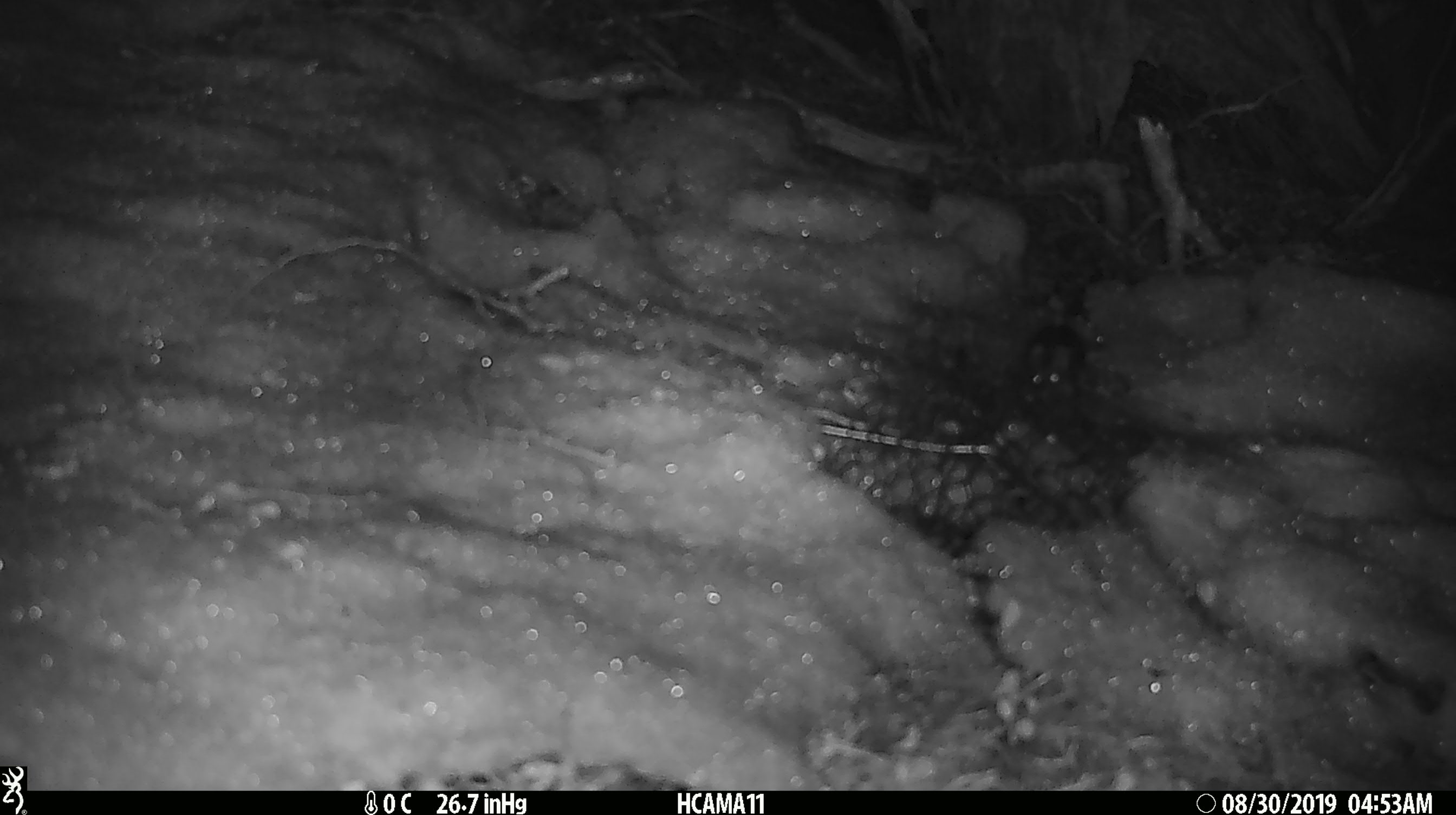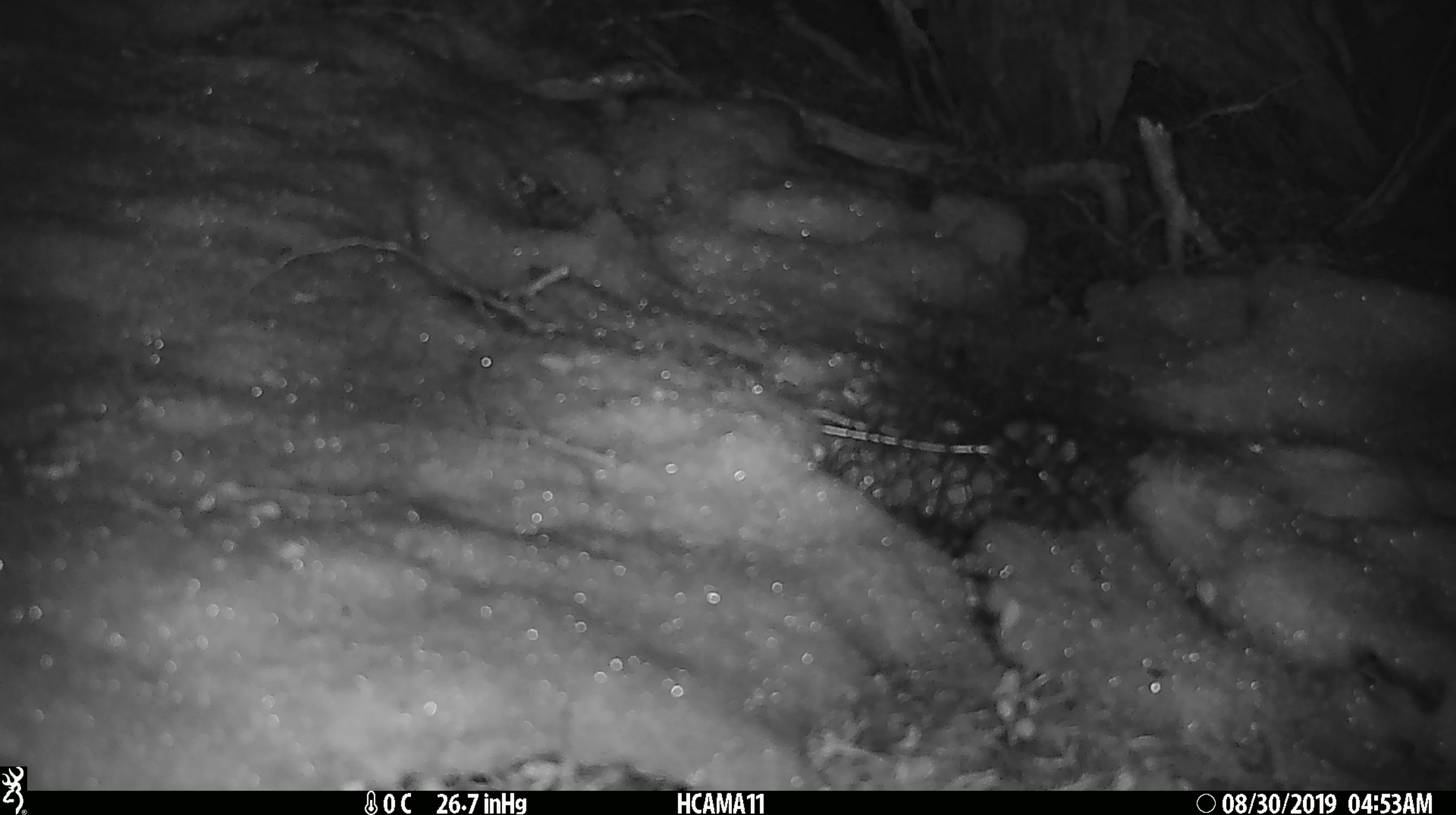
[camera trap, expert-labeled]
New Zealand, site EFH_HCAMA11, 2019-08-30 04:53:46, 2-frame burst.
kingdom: Animalia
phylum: Chordata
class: Mammalia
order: Rodentia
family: Muridae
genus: Mus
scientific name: Mus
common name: mouse